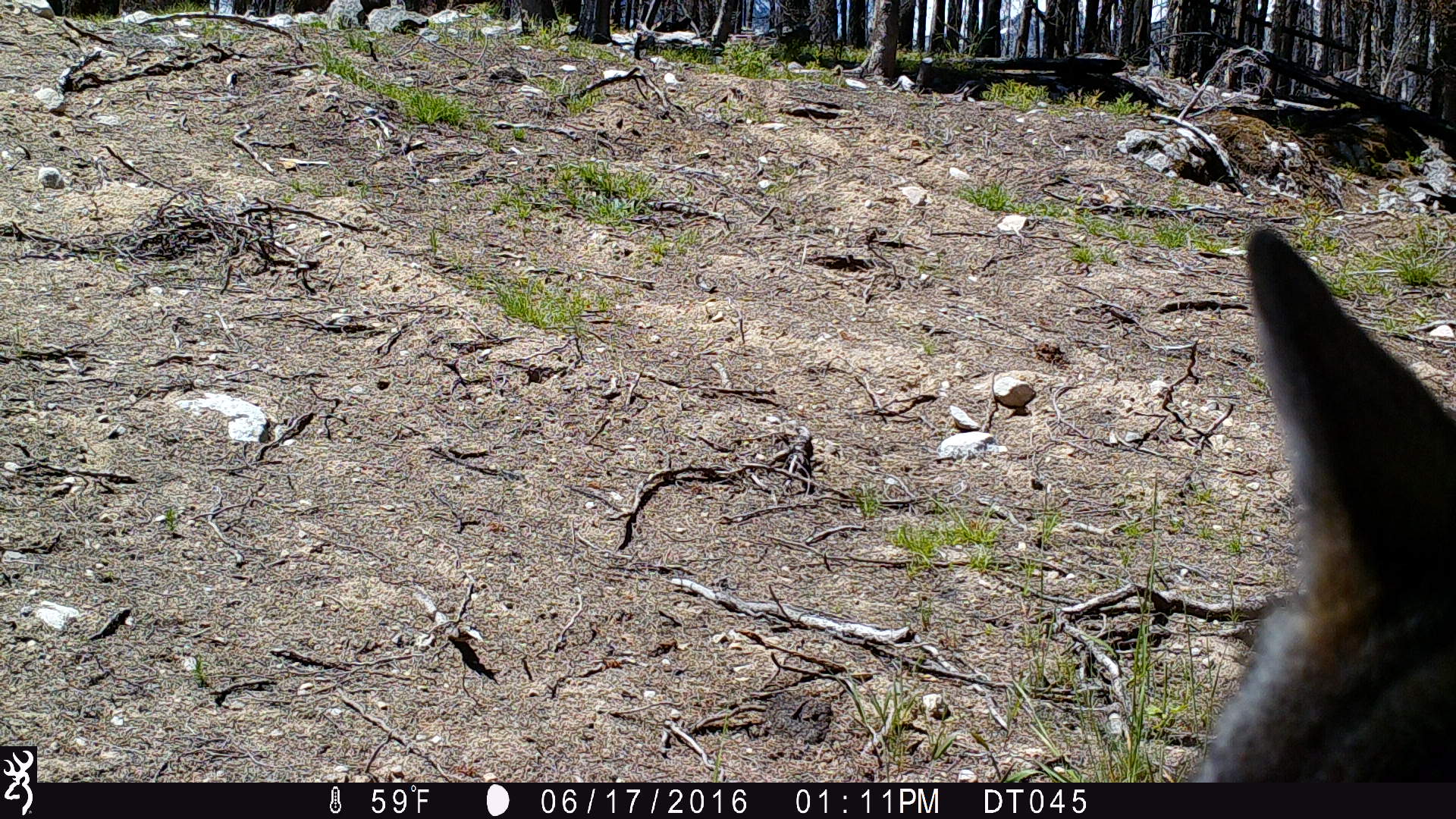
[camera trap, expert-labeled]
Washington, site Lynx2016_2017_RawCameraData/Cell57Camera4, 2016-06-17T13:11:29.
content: unidentified animal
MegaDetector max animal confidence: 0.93